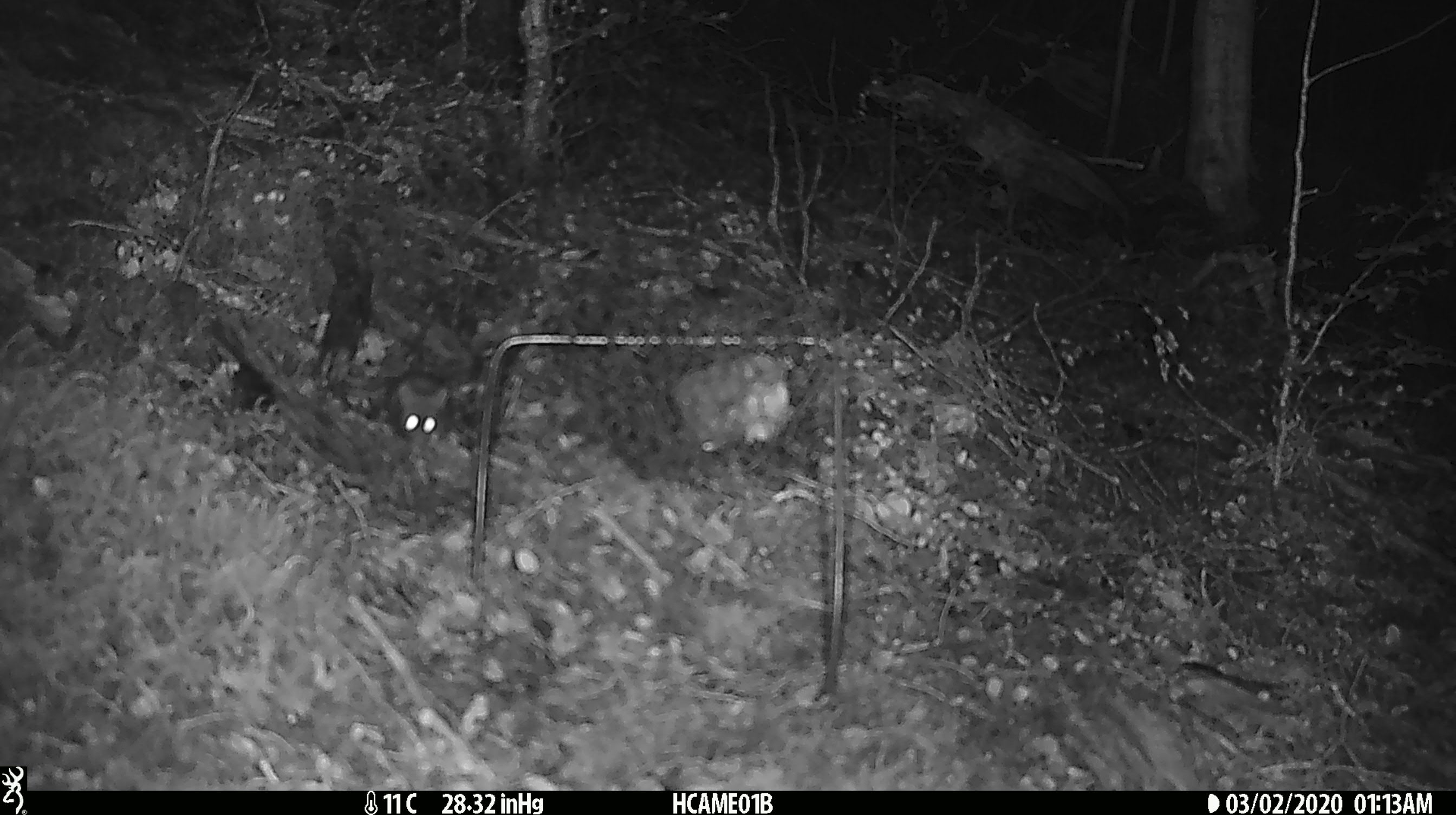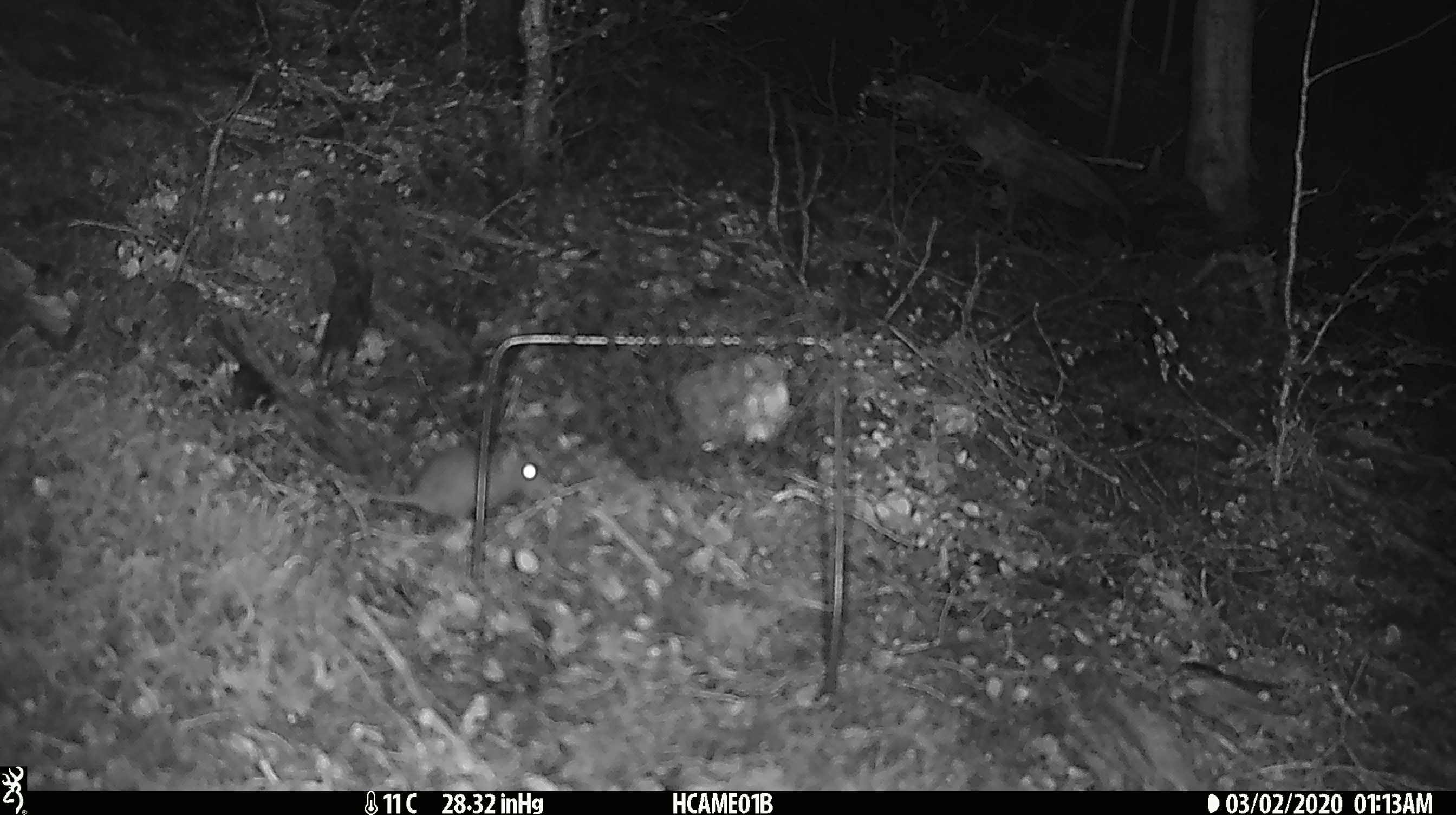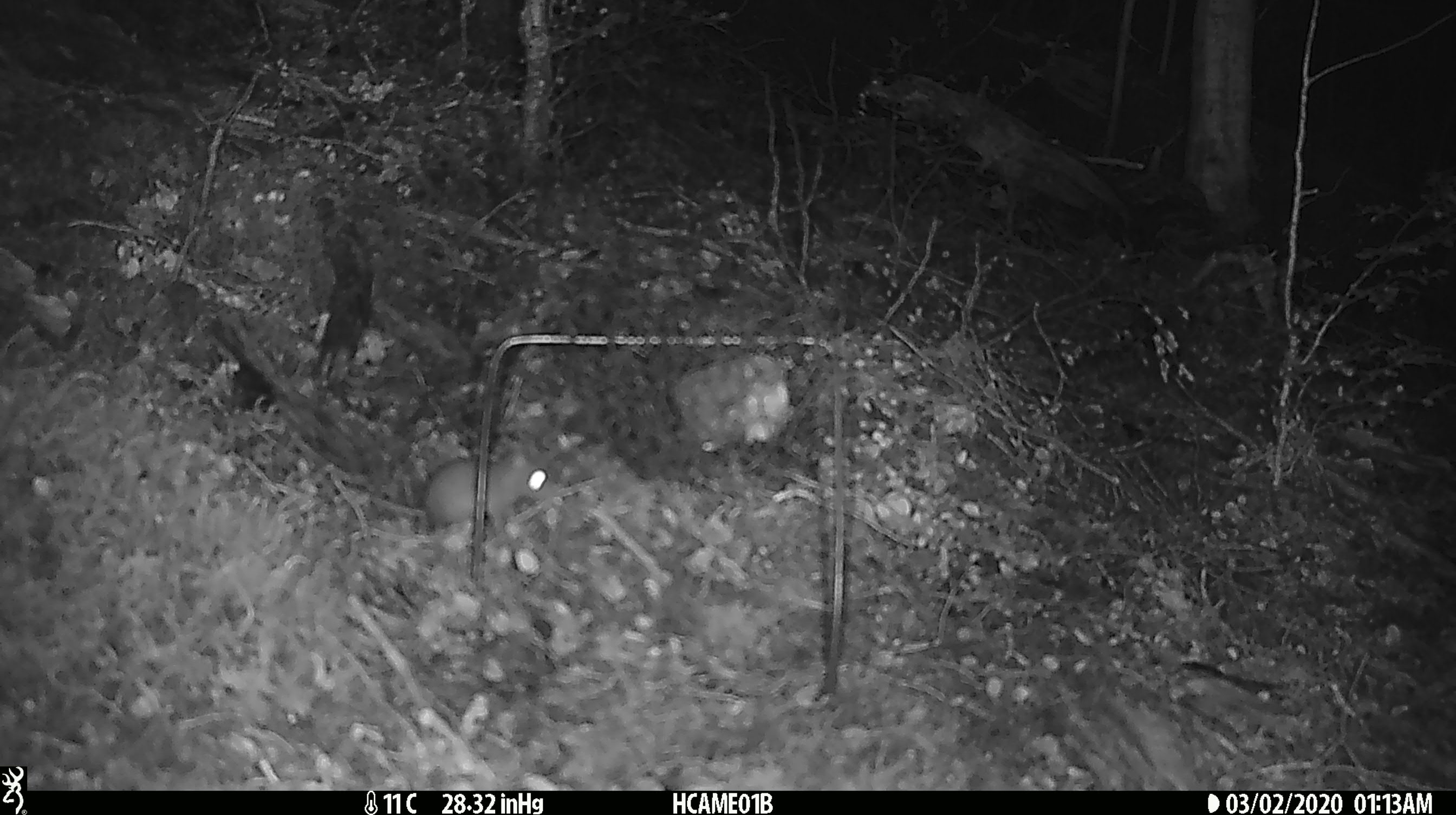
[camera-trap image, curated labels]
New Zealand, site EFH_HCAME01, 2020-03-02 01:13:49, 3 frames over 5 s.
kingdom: Animalia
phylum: Chordata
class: Mammalia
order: Rodentia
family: Muridae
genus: Mus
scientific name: Mus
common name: mouse